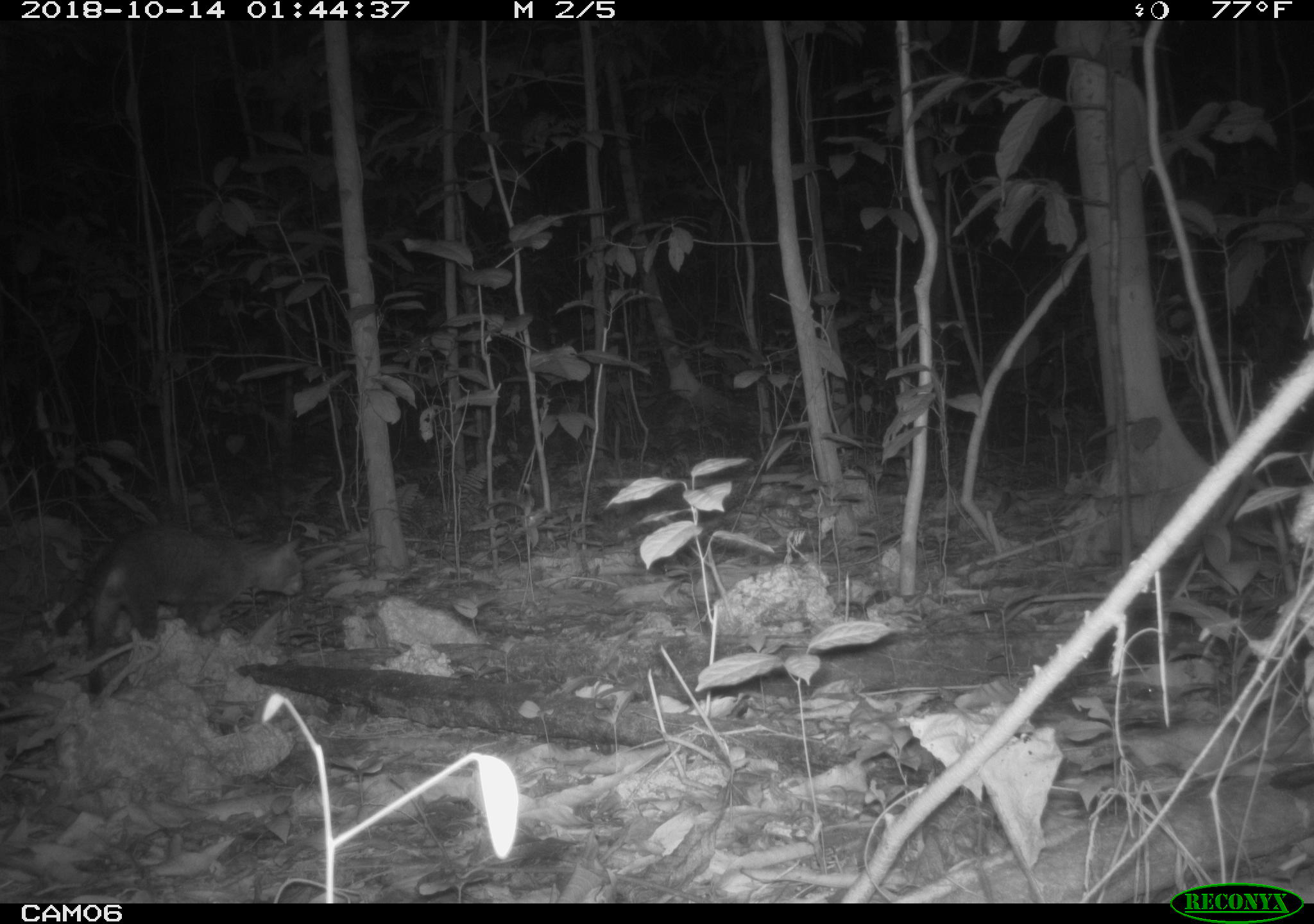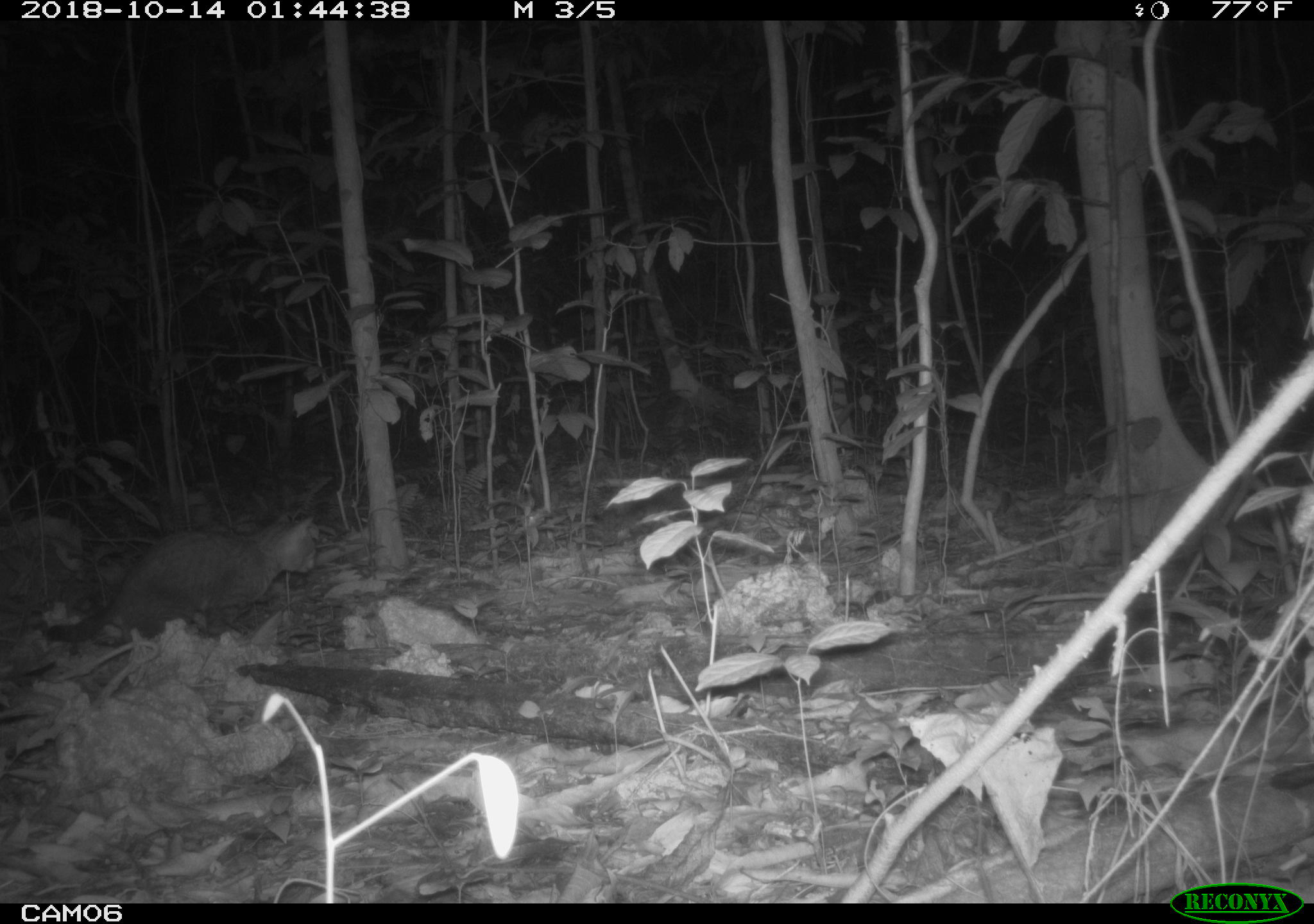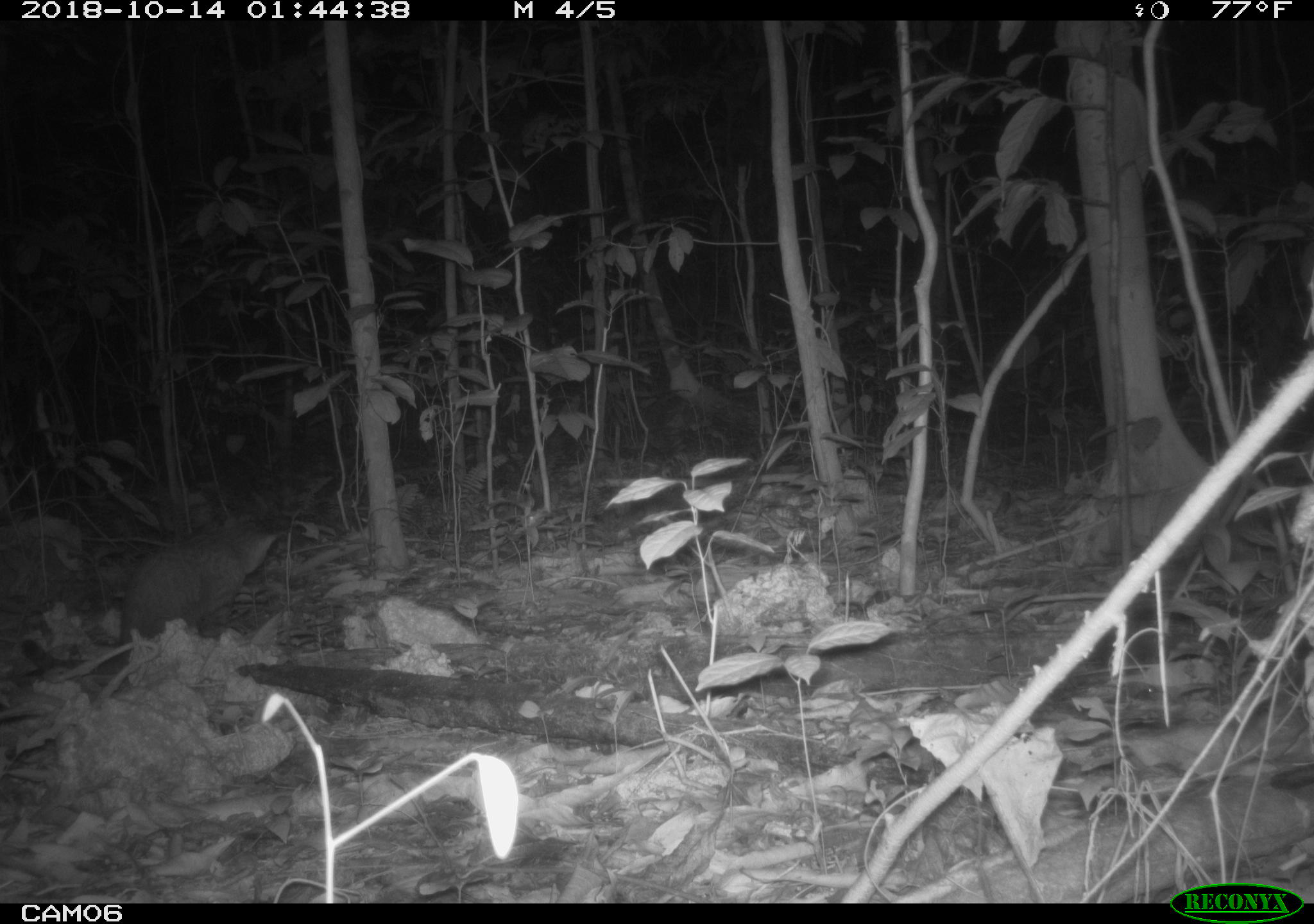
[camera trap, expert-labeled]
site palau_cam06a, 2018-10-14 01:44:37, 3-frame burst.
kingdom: Animalia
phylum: Chordata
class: Mammalia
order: Carnivora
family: Felidae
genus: Felis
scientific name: Felis catus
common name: cat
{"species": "cat (Felis catus)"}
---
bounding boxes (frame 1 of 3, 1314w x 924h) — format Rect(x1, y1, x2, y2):
cat: Rect(41, 524, 305, 678)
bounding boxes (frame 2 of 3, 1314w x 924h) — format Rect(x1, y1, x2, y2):
cat: Rect(42, 513, 321, 651)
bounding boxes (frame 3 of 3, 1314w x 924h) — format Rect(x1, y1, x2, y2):
cat: Rect(18, 515, 293, 688)